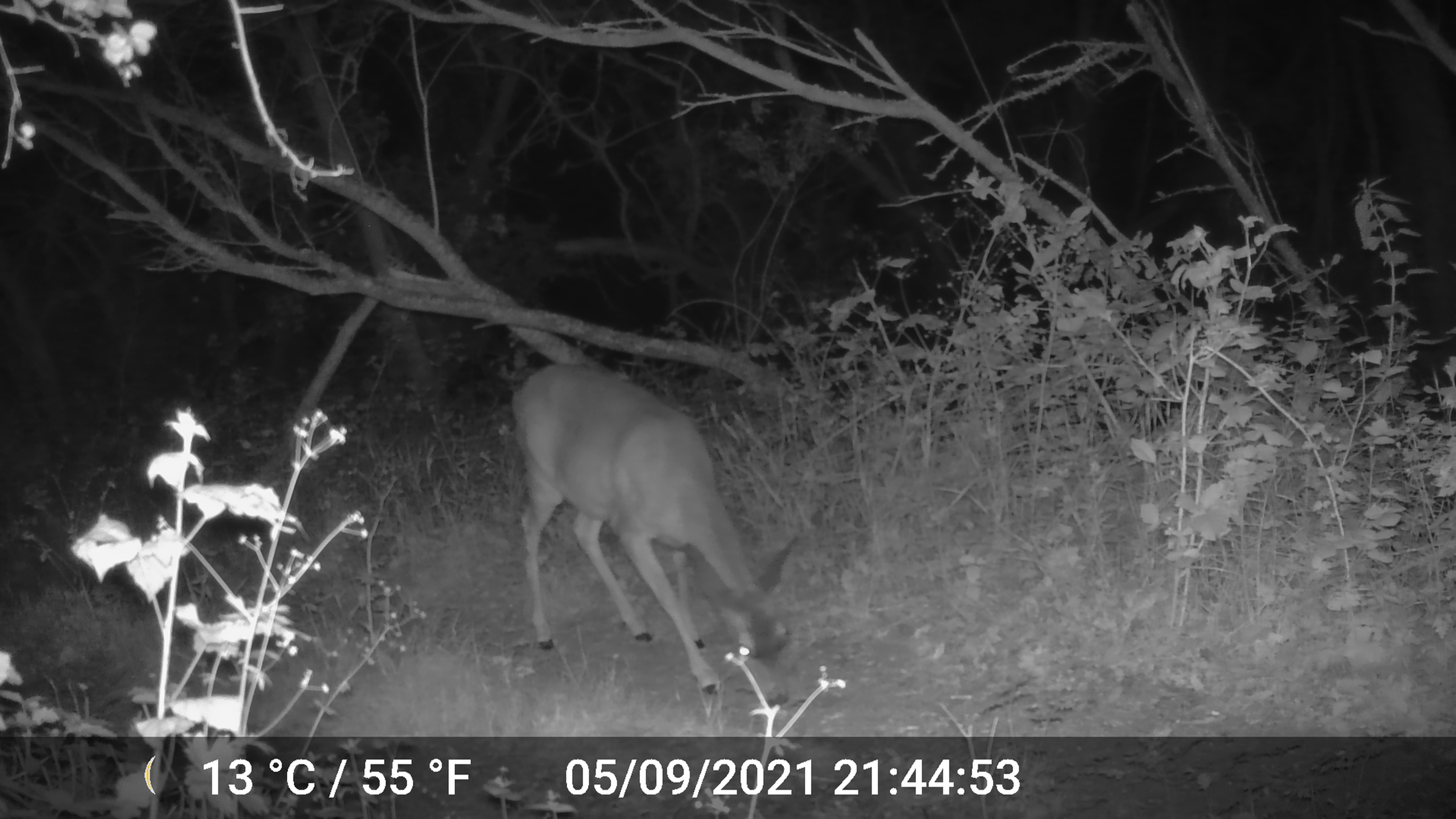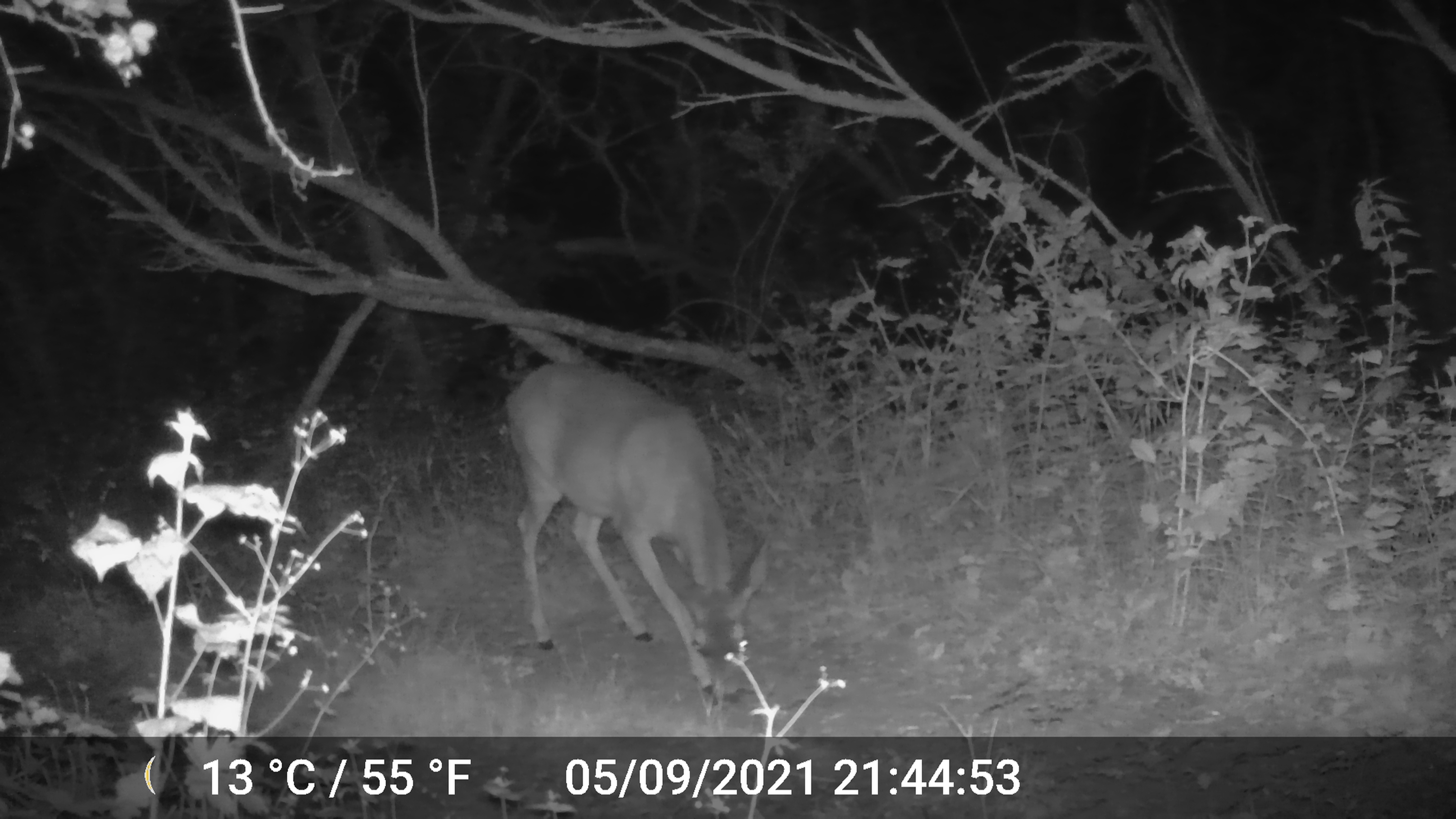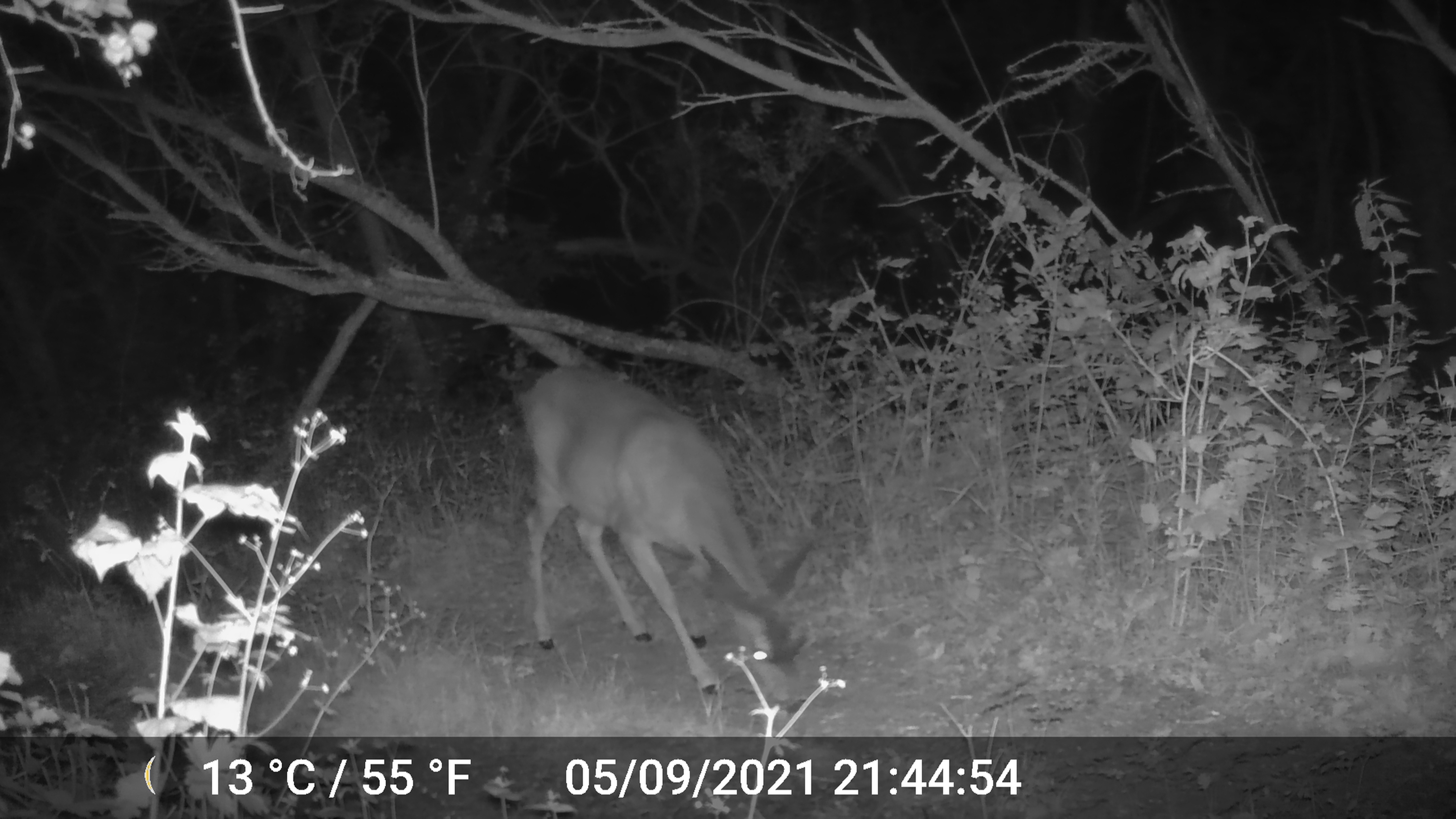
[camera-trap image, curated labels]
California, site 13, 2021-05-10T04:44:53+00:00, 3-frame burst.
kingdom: Animalia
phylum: Chordata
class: Mammalia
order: Artiodactyla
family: Cervidae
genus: Odocoileus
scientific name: Odocoileus hemionus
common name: mule deer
Mule deer (Odocoileus hemionus).